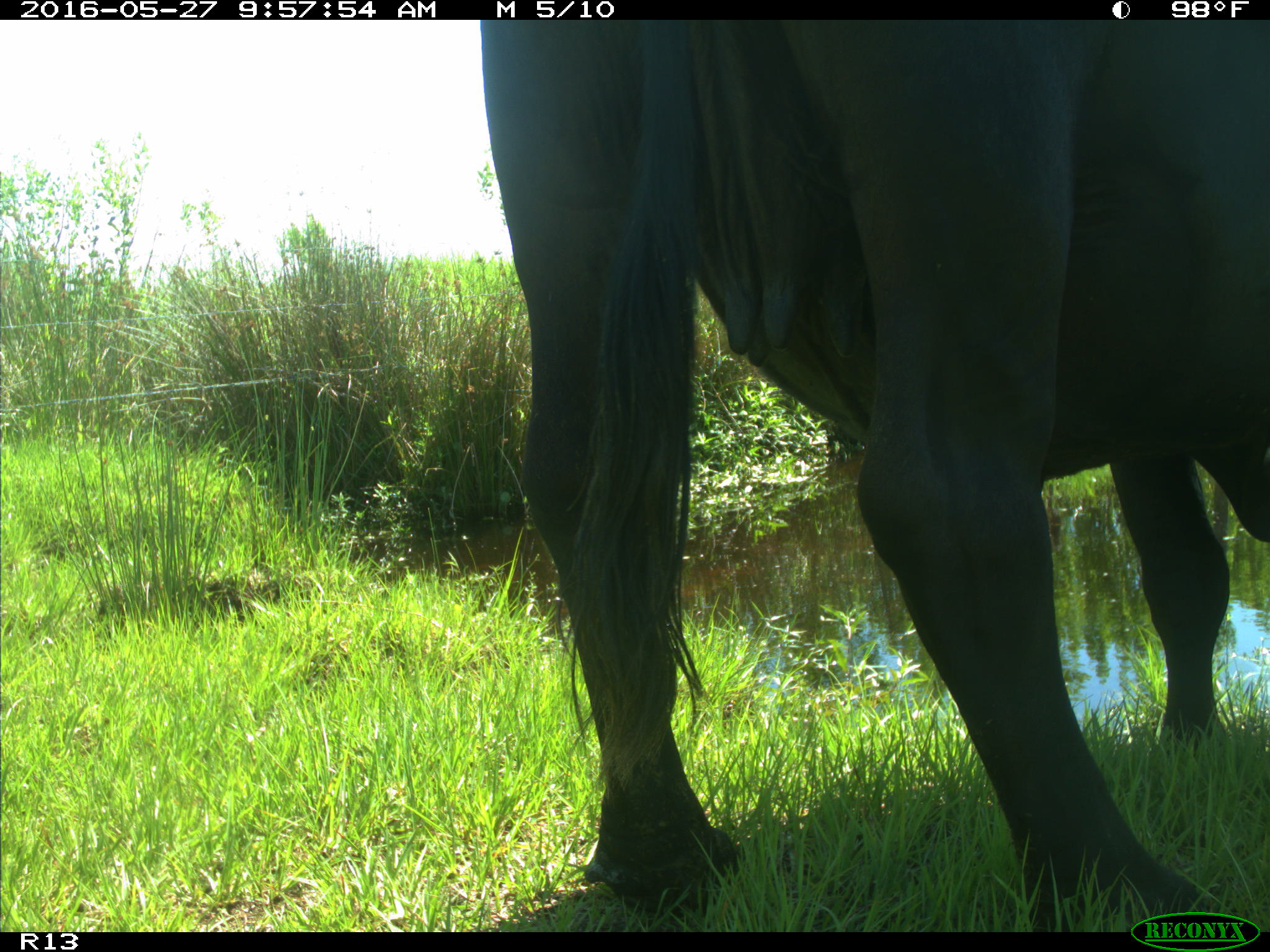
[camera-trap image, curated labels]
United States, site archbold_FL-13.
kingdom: Animalia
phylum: Chordata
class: Mammalia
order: Artiodactyla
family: Bovidae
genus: Bos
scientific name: Bos taurus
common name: domestic cow